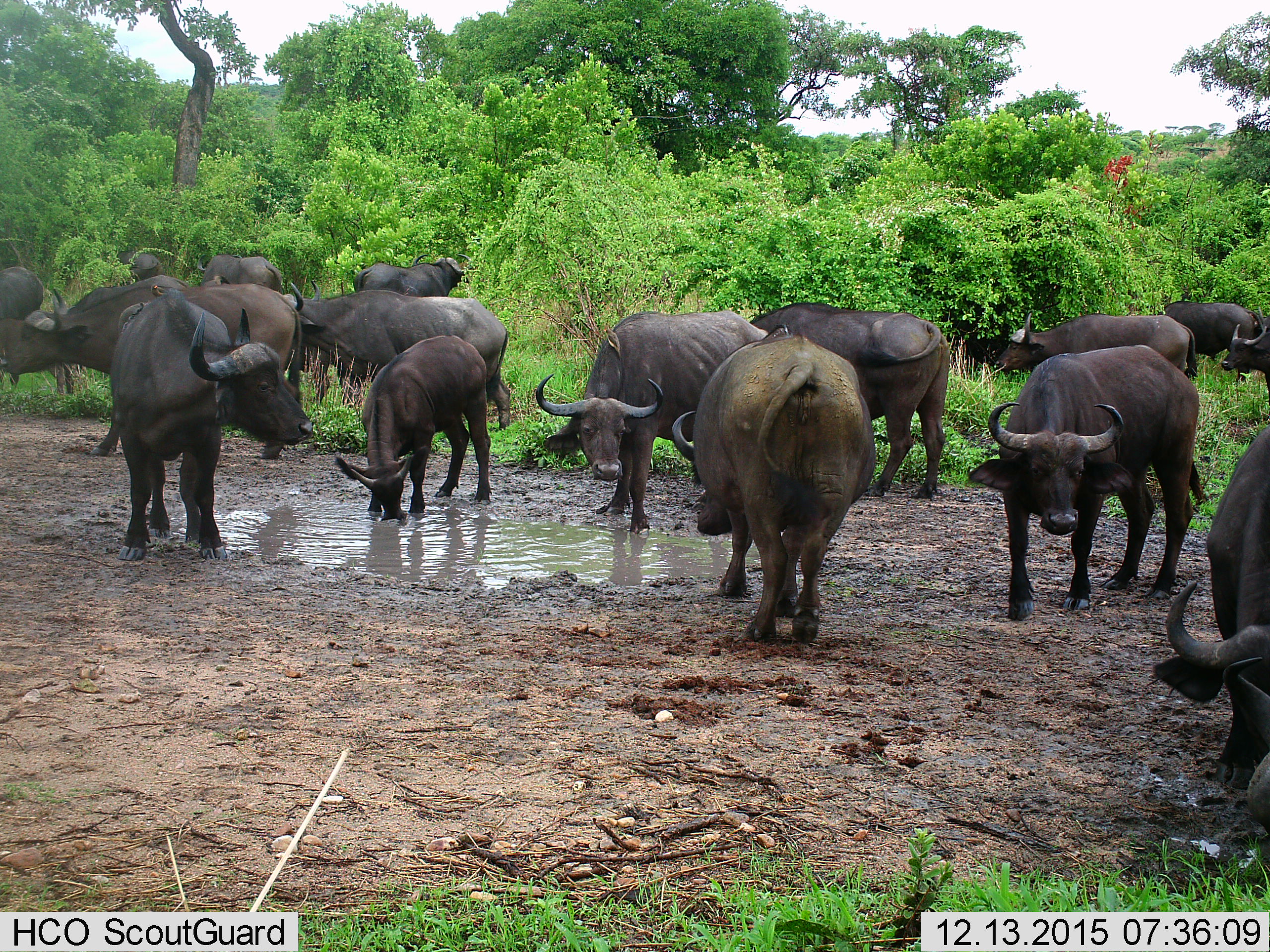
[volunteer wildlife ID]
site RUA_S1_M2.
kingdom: Animalia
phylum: Chordata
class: Mammalia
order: Artiodactyla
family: Bovidae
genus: Syncerus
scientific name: Syncerus caffer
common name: african buffalo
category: buffalo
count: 11-50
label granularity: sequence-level